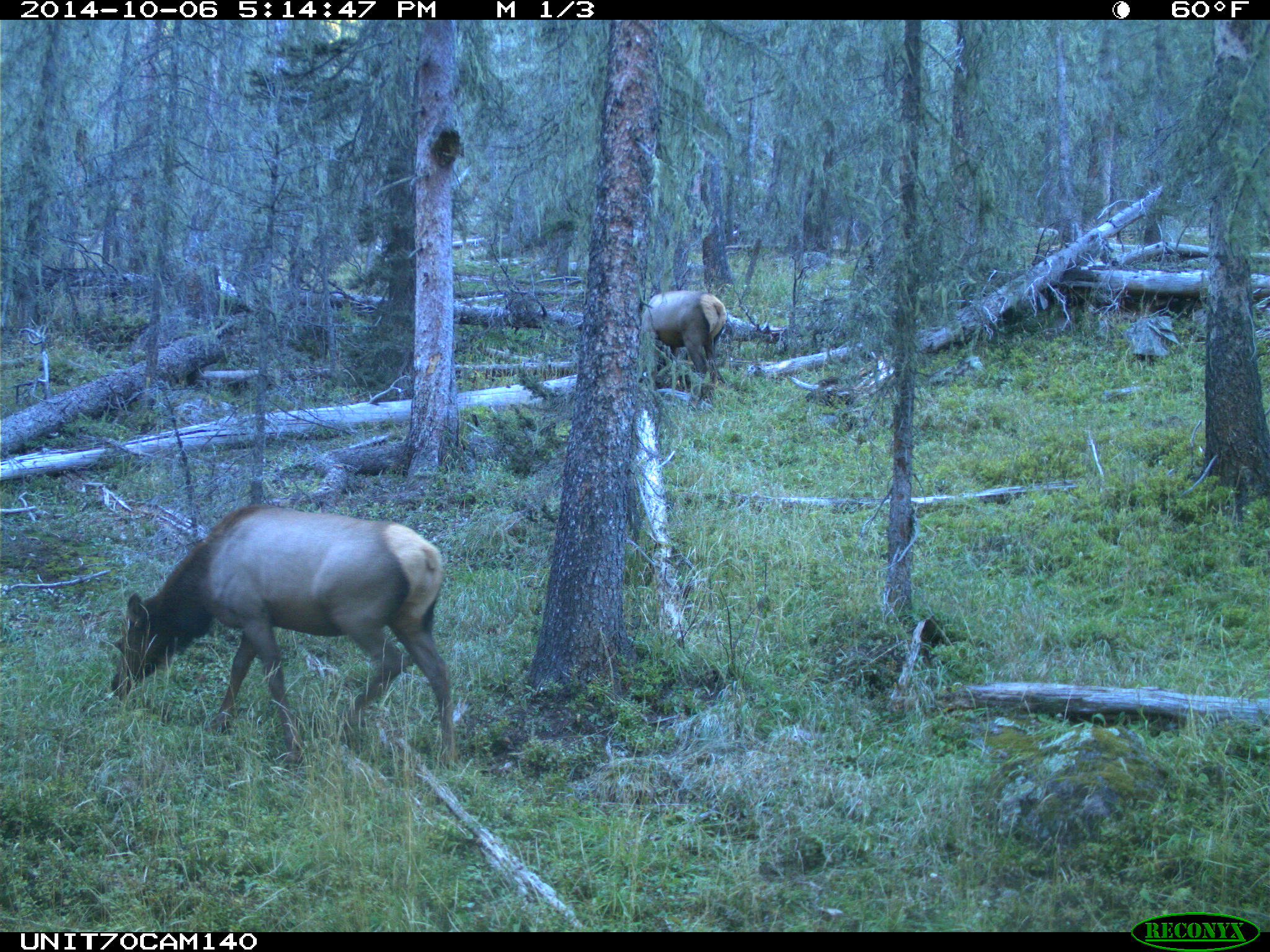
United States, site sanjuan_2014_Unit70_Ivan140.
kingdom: Animalia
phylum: Chordata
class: Mammalia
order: Artiodactyla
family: Cervidae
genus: Cervus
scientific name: Cervus elaphus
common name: red deer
Cervus elaphus (red deer).